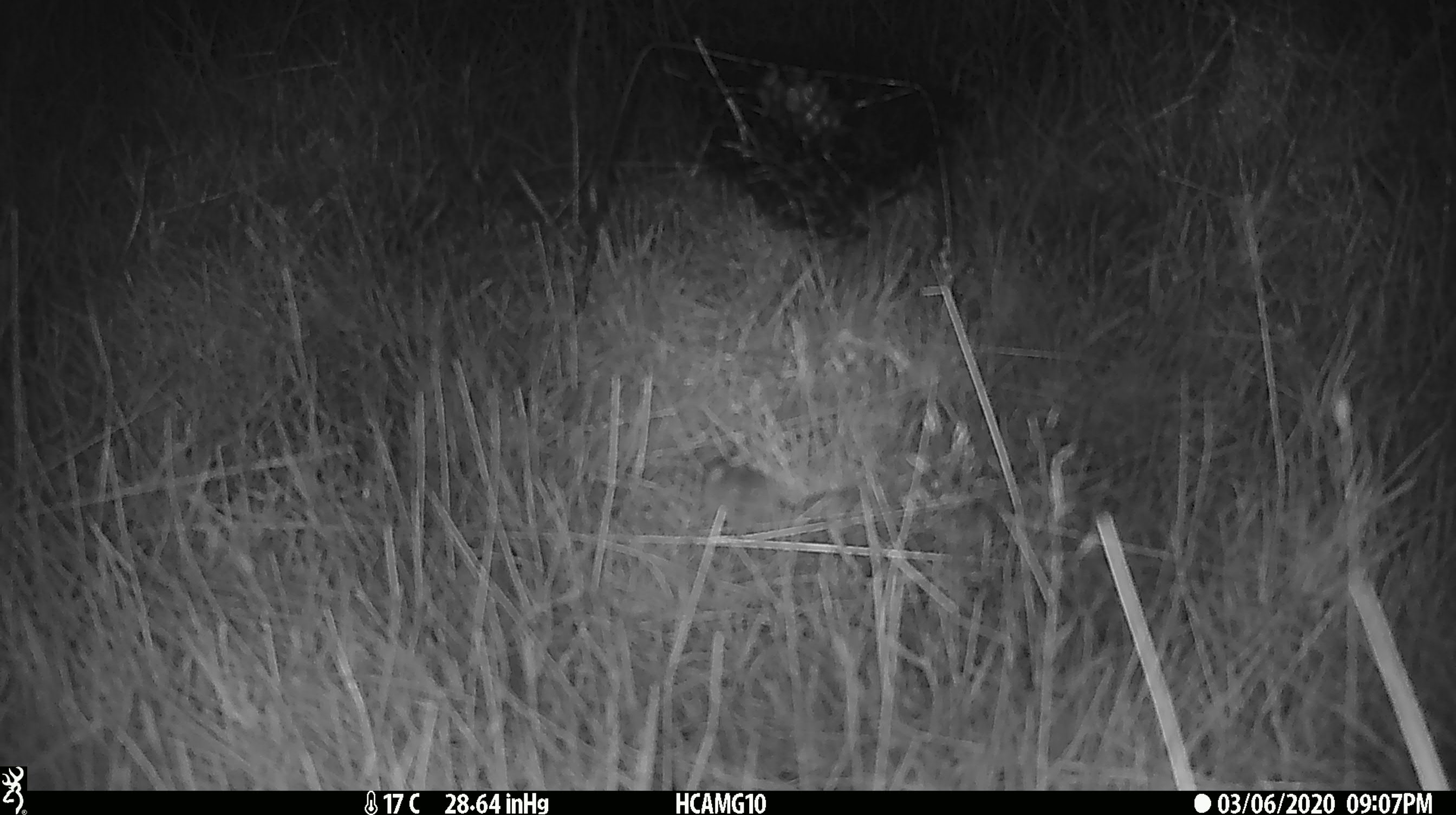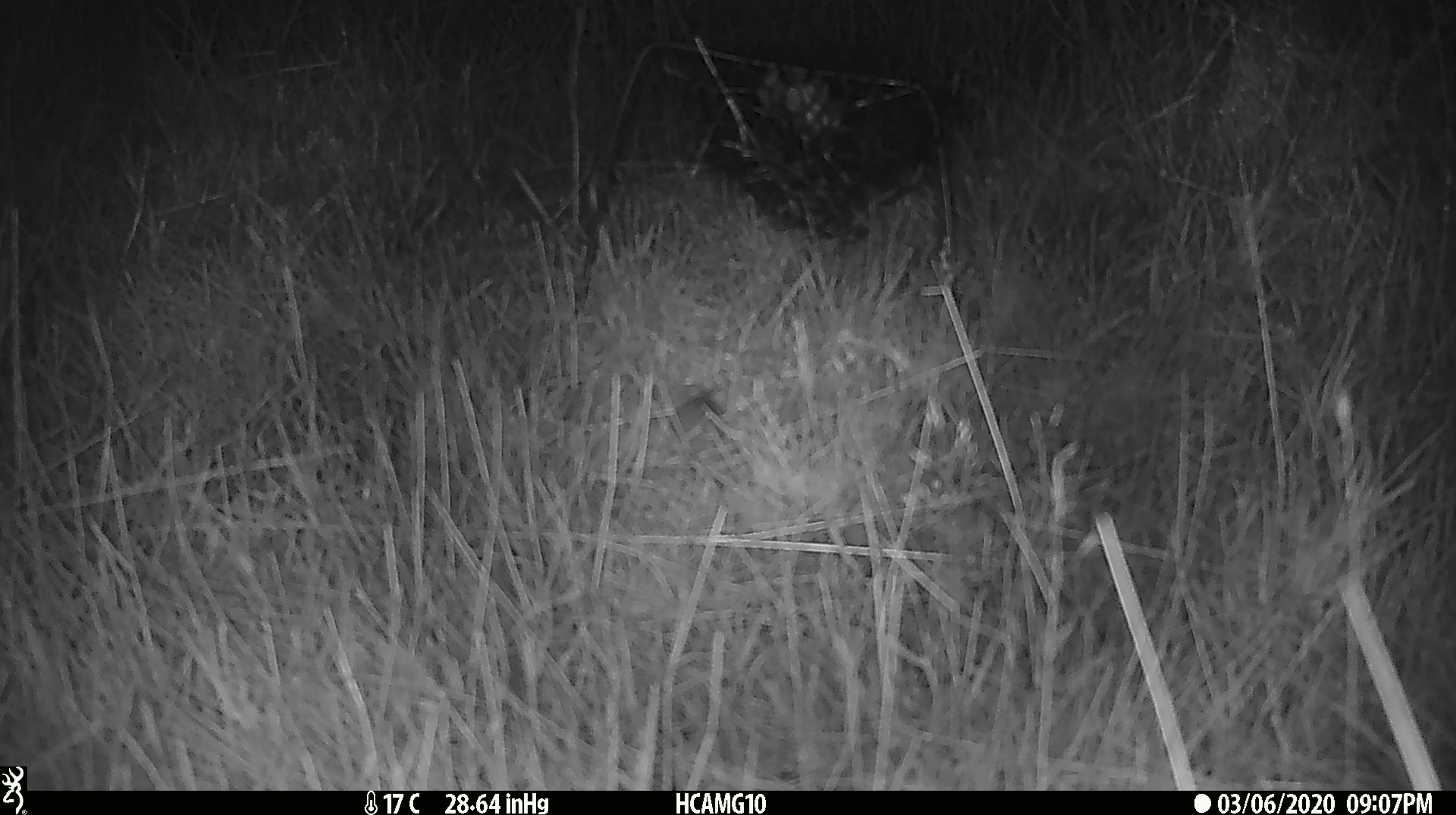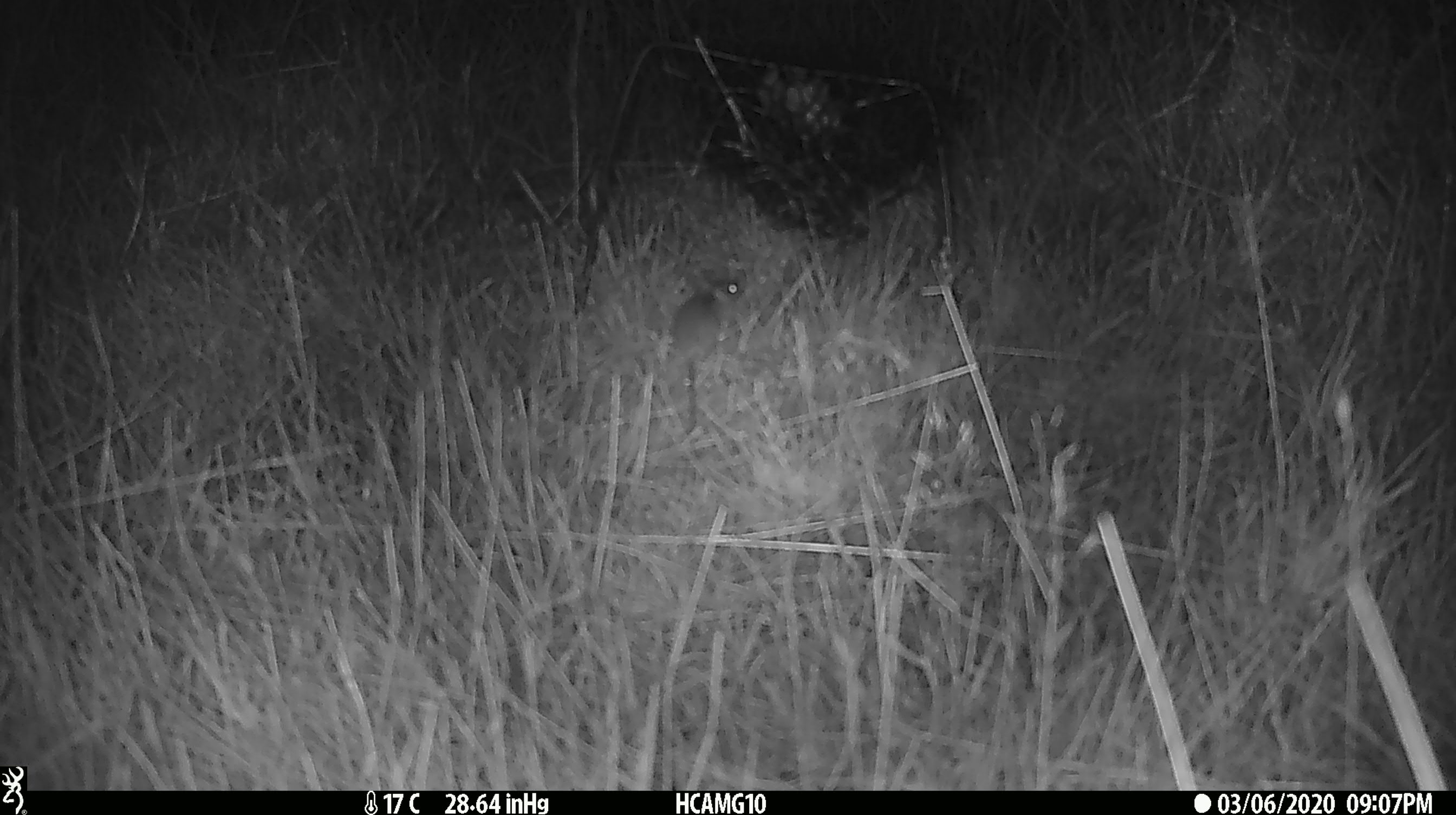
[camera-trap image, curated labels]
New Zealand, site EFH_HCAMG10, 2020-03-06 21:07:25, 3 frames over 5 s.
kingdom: Animalia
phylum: Chordata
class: Mammalia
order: Rodentia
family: Muridae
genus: Mus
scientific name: Mus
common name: mouse